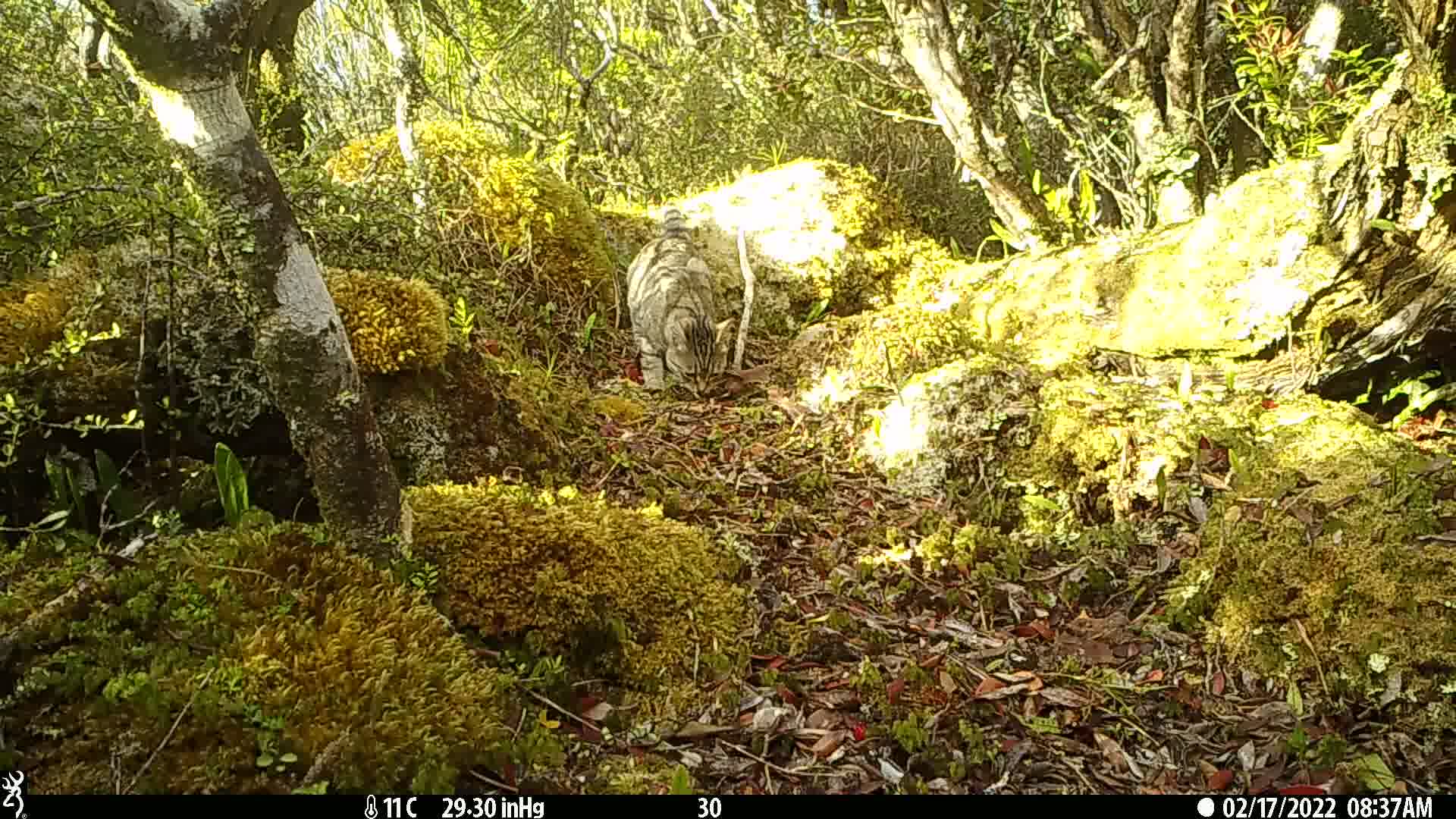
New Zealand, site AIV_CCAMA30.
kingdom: Animalia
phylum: Chordata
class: Mammalia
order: Carnivora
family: Felidae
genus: Felis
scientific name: Felis catus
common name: domestic cat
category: cat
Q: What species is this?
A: Cat (domestic cat) (Felis catus).